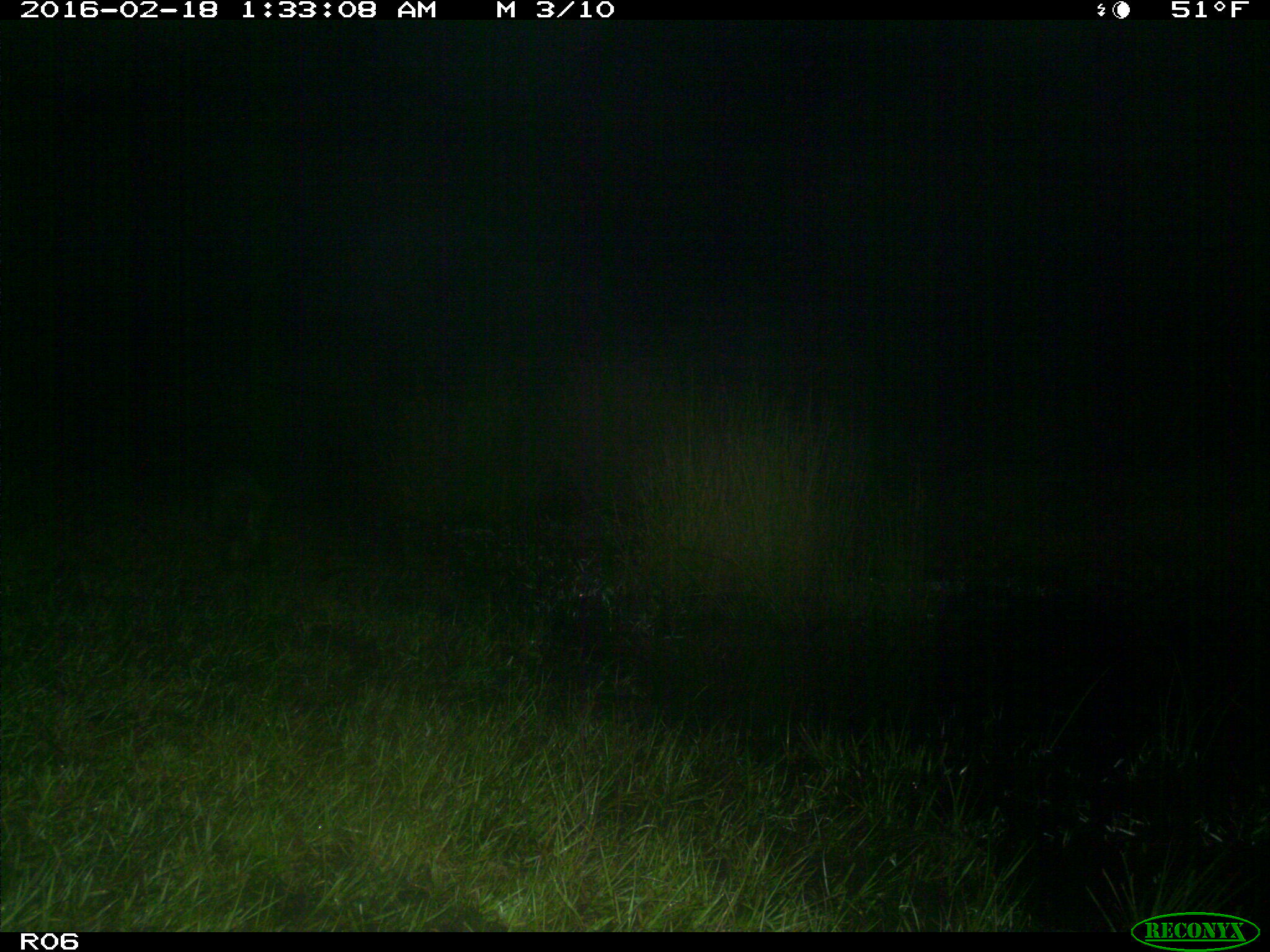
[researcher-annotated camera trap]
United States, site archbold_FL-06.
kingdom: Animalia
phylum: Chordata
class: Mammalia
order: Carnivora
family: Procyonidae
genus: Procyon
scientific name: Procyon lotor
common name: common raccoon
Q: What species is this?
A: Procyon lotor (common raccoon).